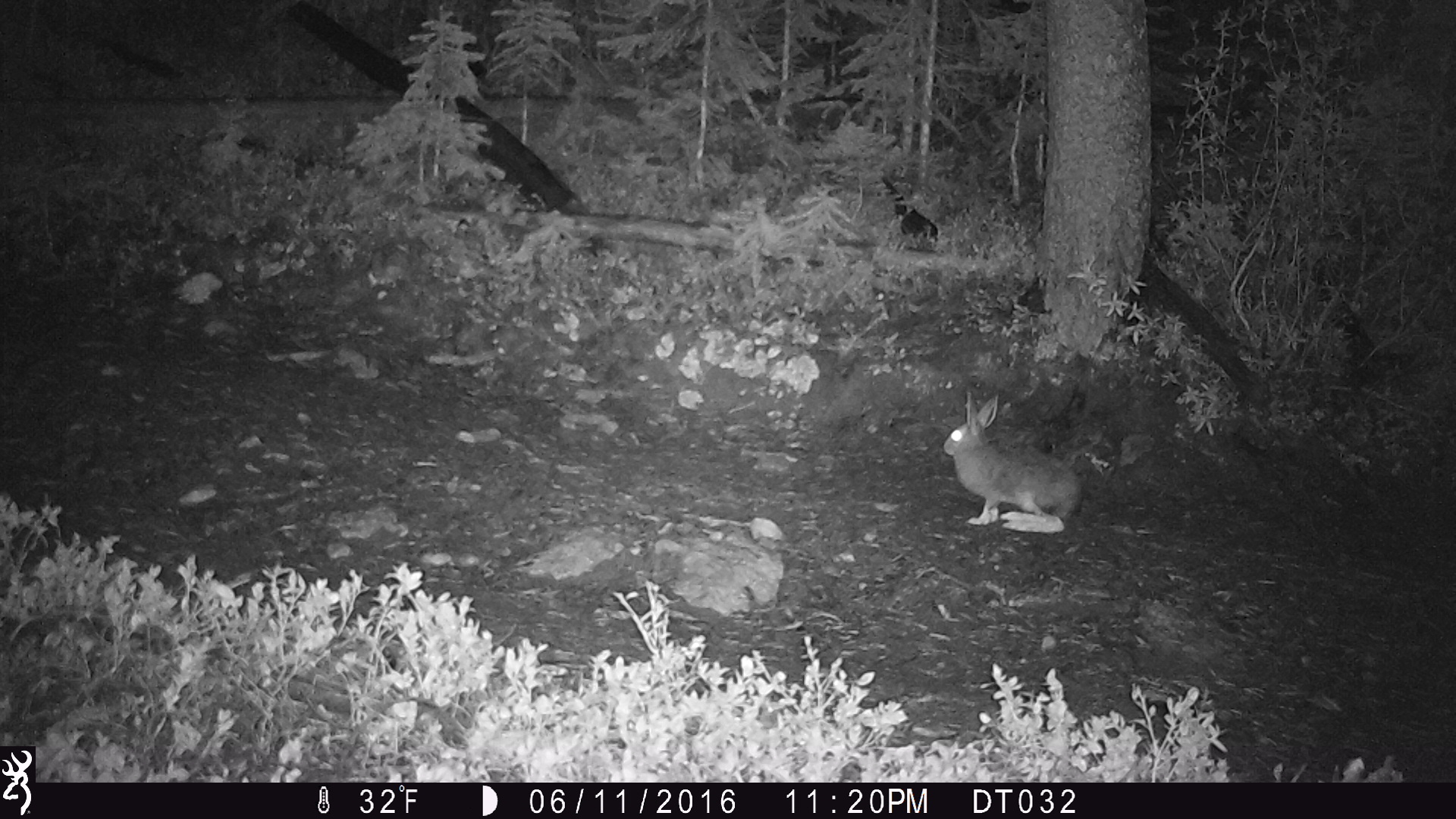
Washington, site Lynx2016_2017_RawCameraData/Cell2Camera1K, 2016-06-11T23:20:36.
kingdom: Animalia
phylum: Chordata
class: Mammalia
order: Lagomorpha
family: Leporidae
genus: Lepus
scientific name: Lepus americanus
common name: snowshoe hare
Lepus americanus (snowshoe hare). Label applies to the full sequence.